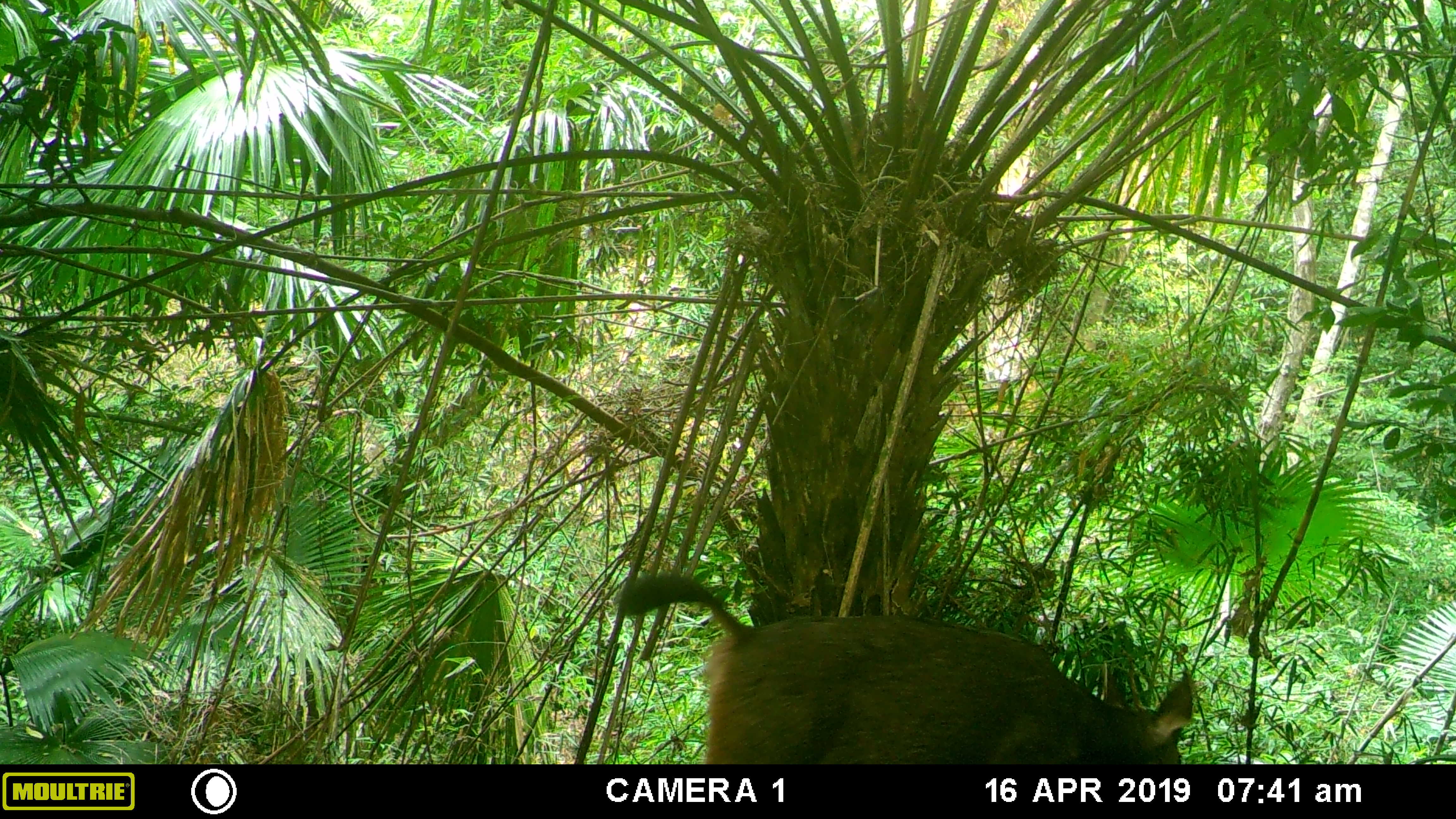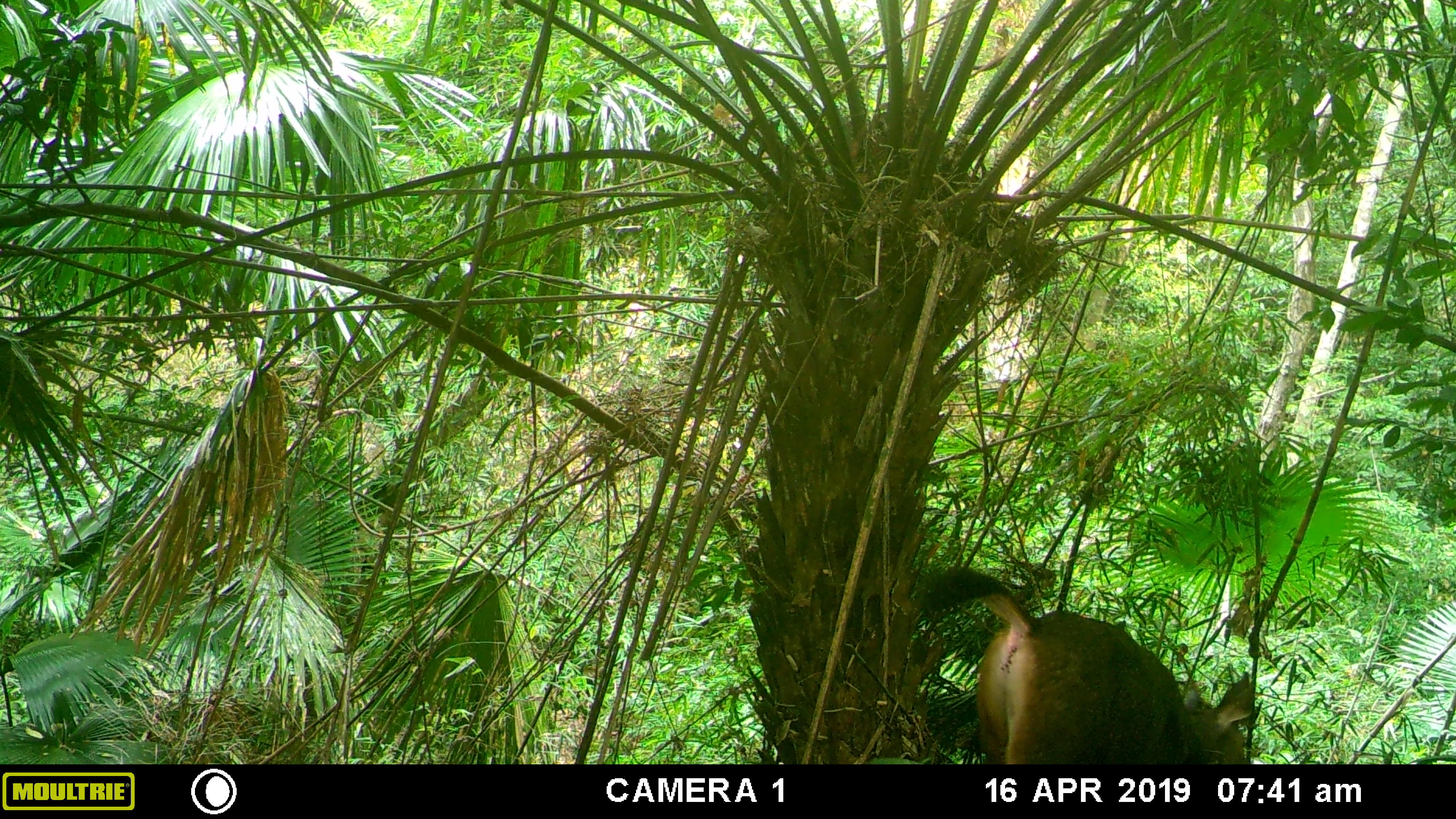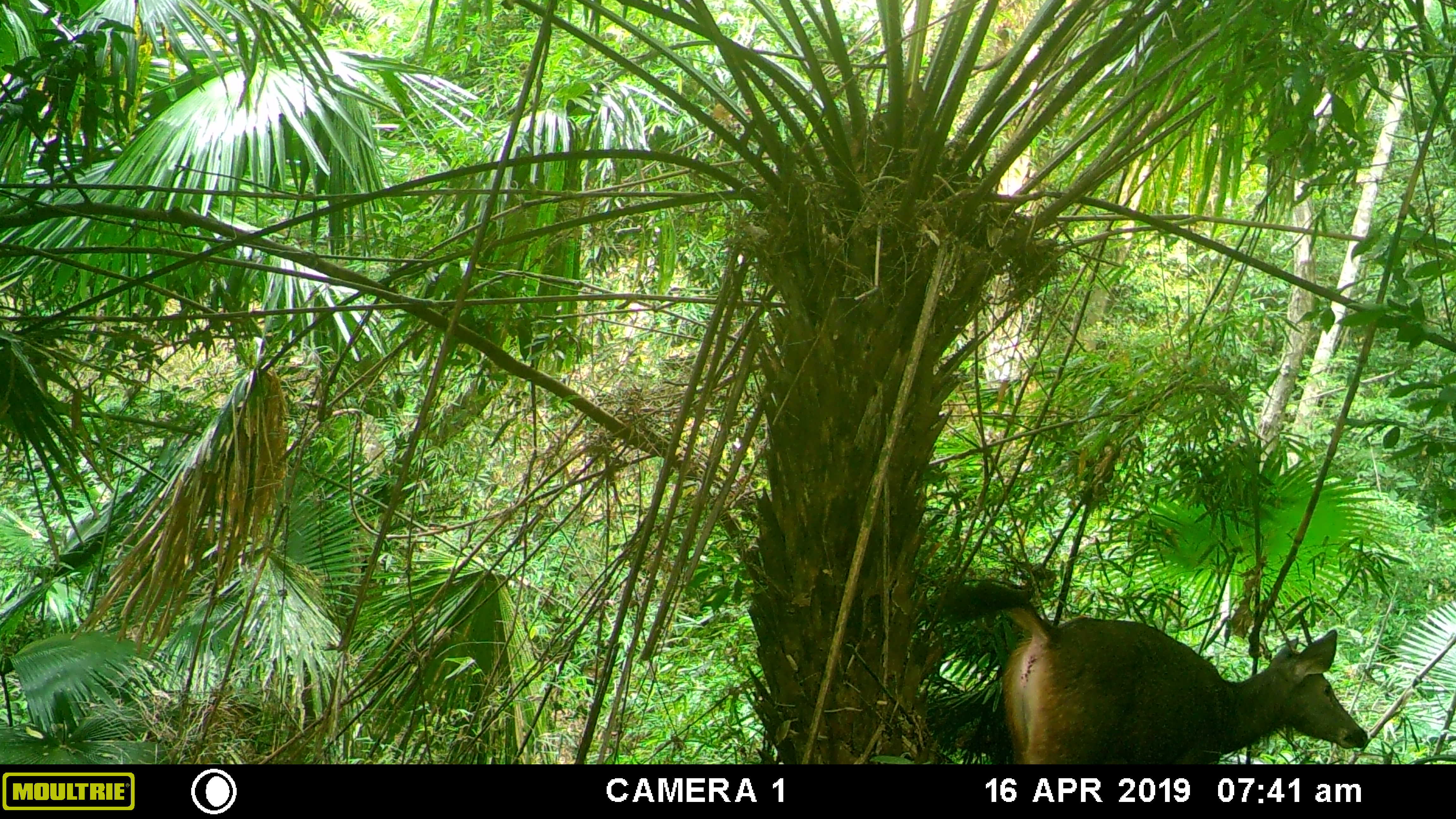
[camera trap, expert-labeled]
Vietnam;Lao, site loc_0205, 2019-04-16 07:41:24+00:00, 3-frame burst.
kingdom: Animalia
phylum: Chordata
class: Mammalia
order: Artiodactyla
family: Cervidae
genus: Rusa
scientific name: Rusa unicolor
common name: sambar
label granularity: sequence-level